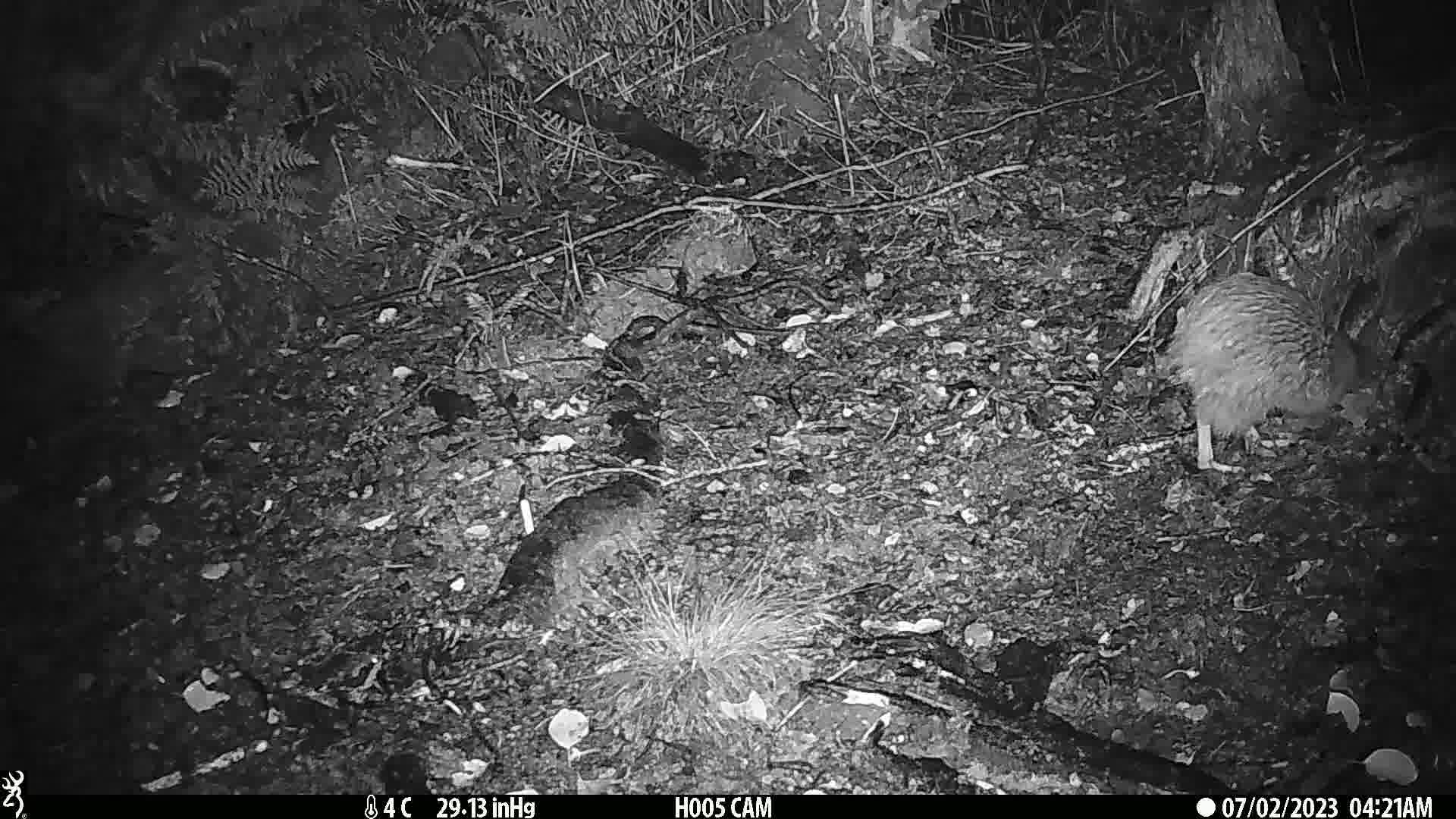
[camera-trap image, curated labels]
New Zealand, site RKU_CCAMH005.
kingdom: Animalia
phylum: Chordata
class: Aves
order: Apterygiformes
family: Apterygidae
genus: Apteryx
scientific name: Apteryx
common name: kiwi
Kiwi (Apteryx).